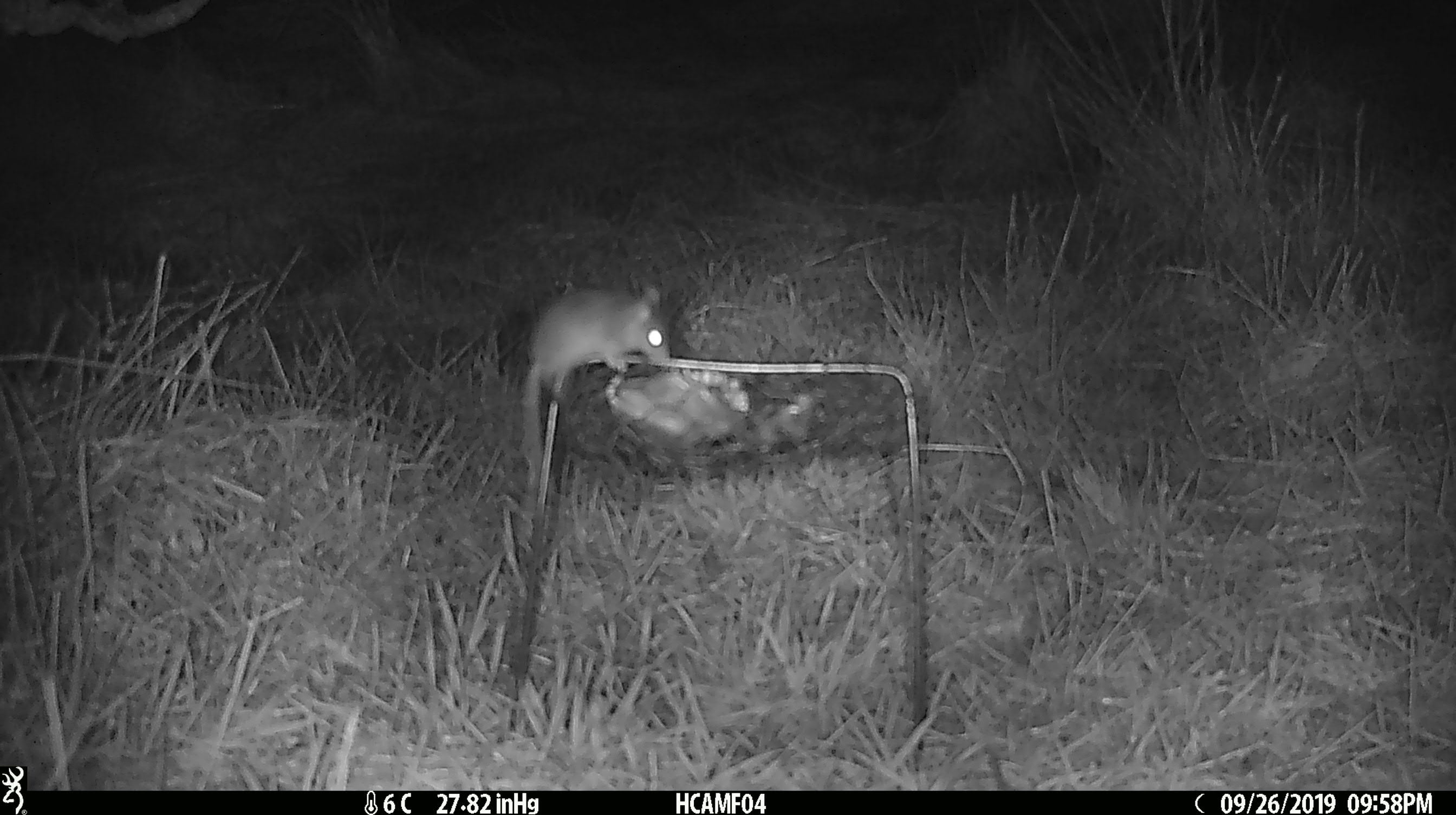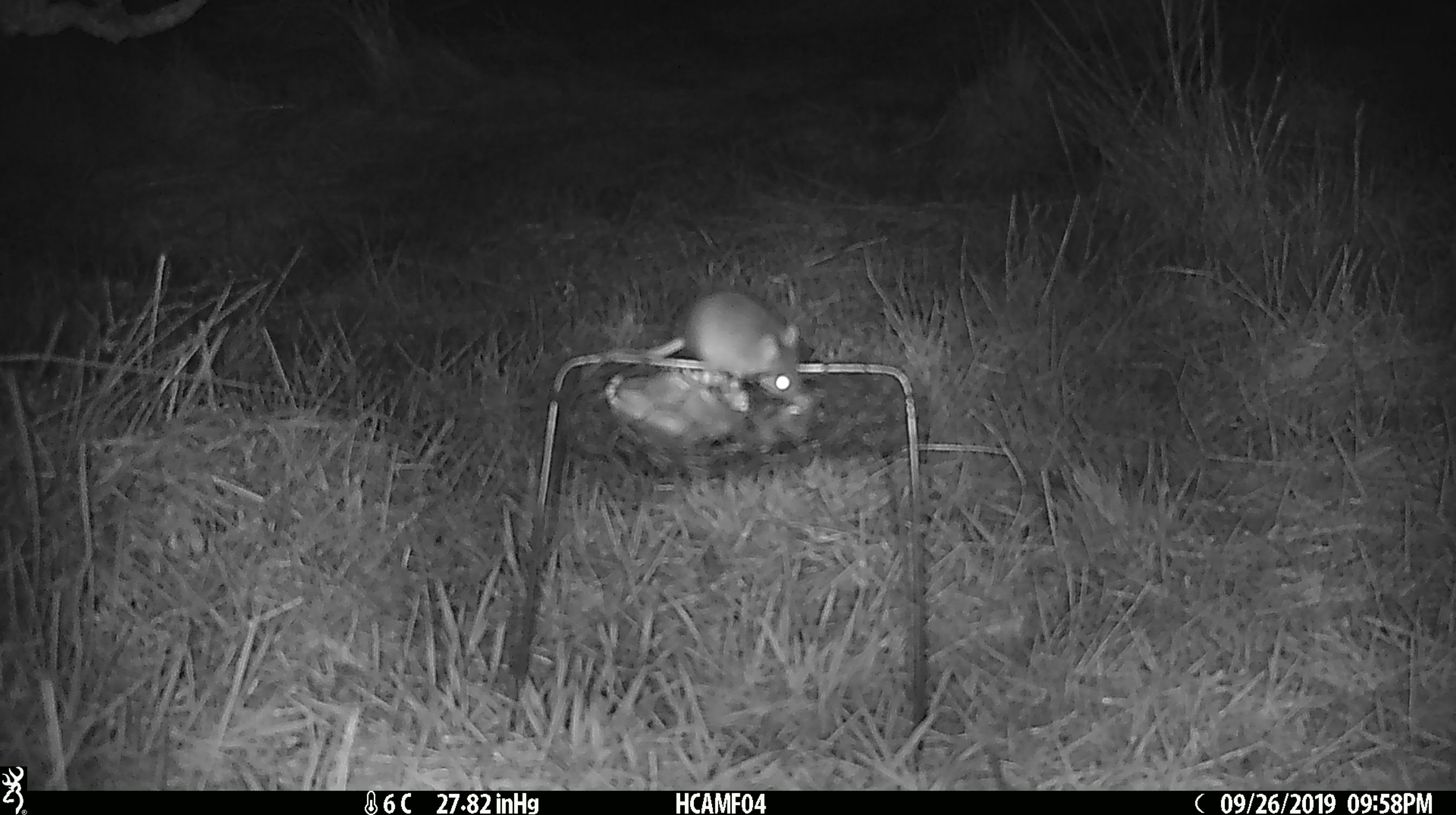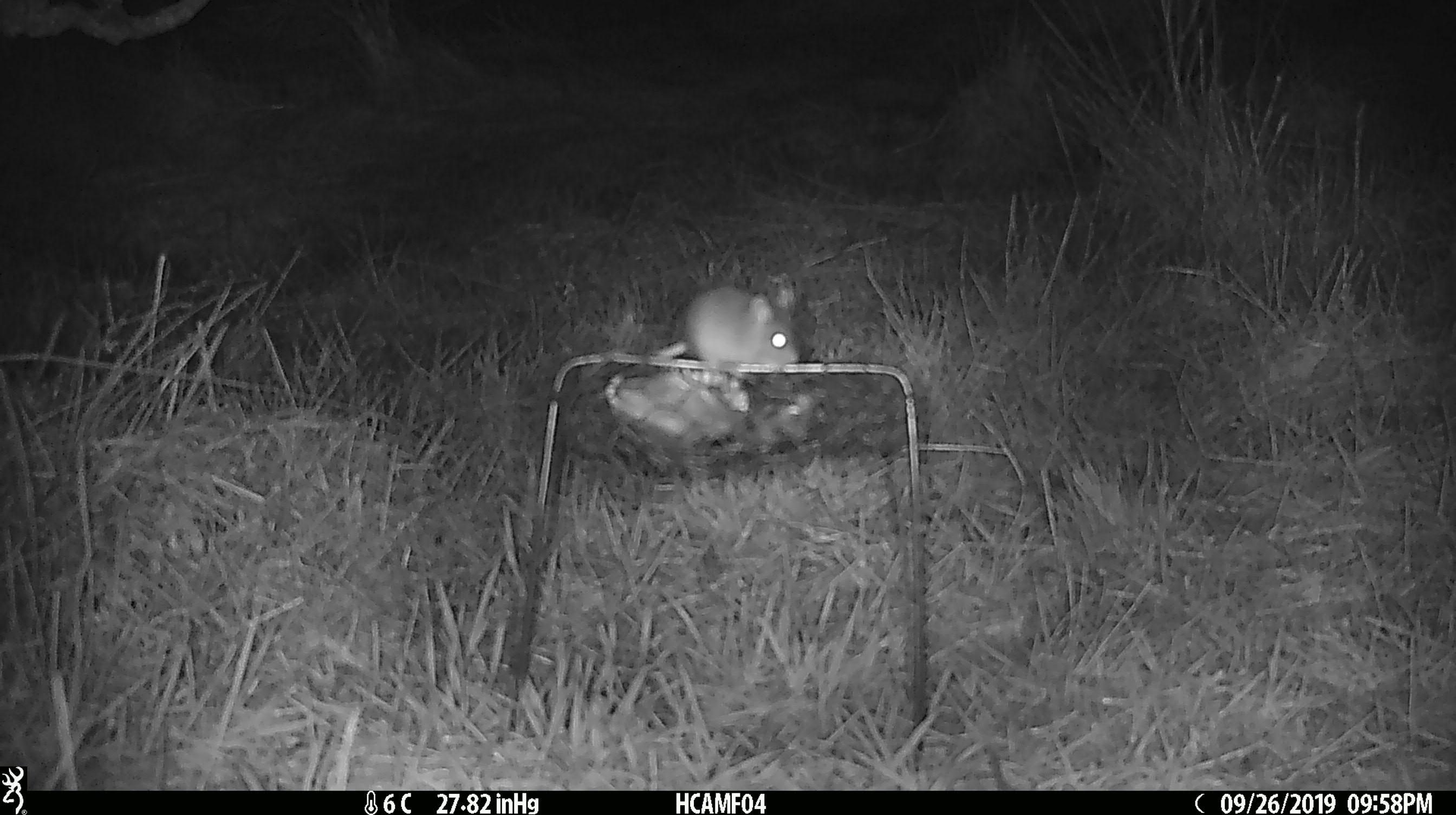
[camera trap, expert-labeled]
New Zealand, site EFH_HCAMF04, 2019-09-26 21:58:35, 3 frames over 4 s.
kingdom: Animalia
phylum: Chordata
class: Mammalia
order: Rodentia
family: Muridae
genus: Mus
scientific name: Mus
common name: mouse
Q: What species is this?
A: Mouse (Mus).